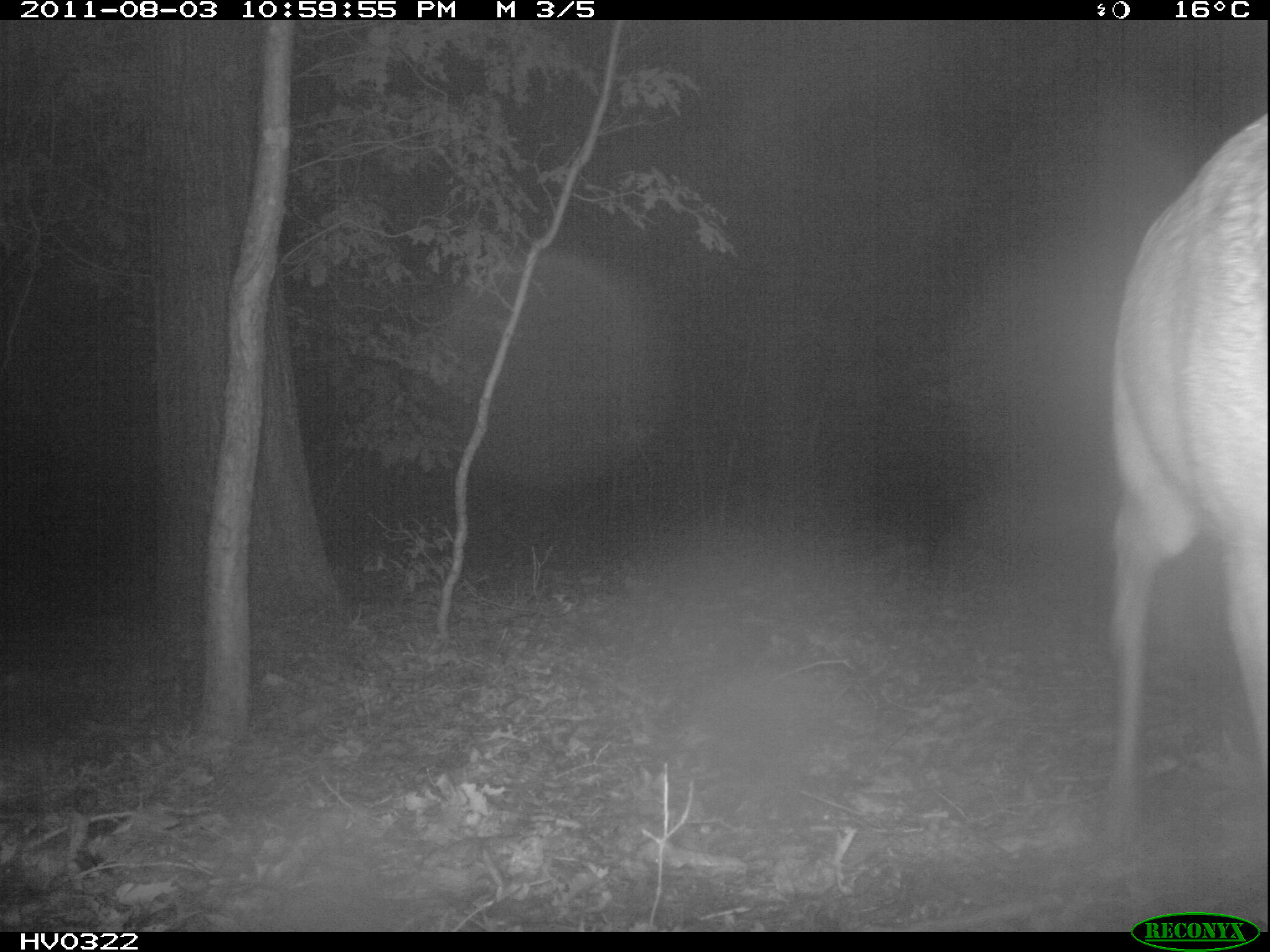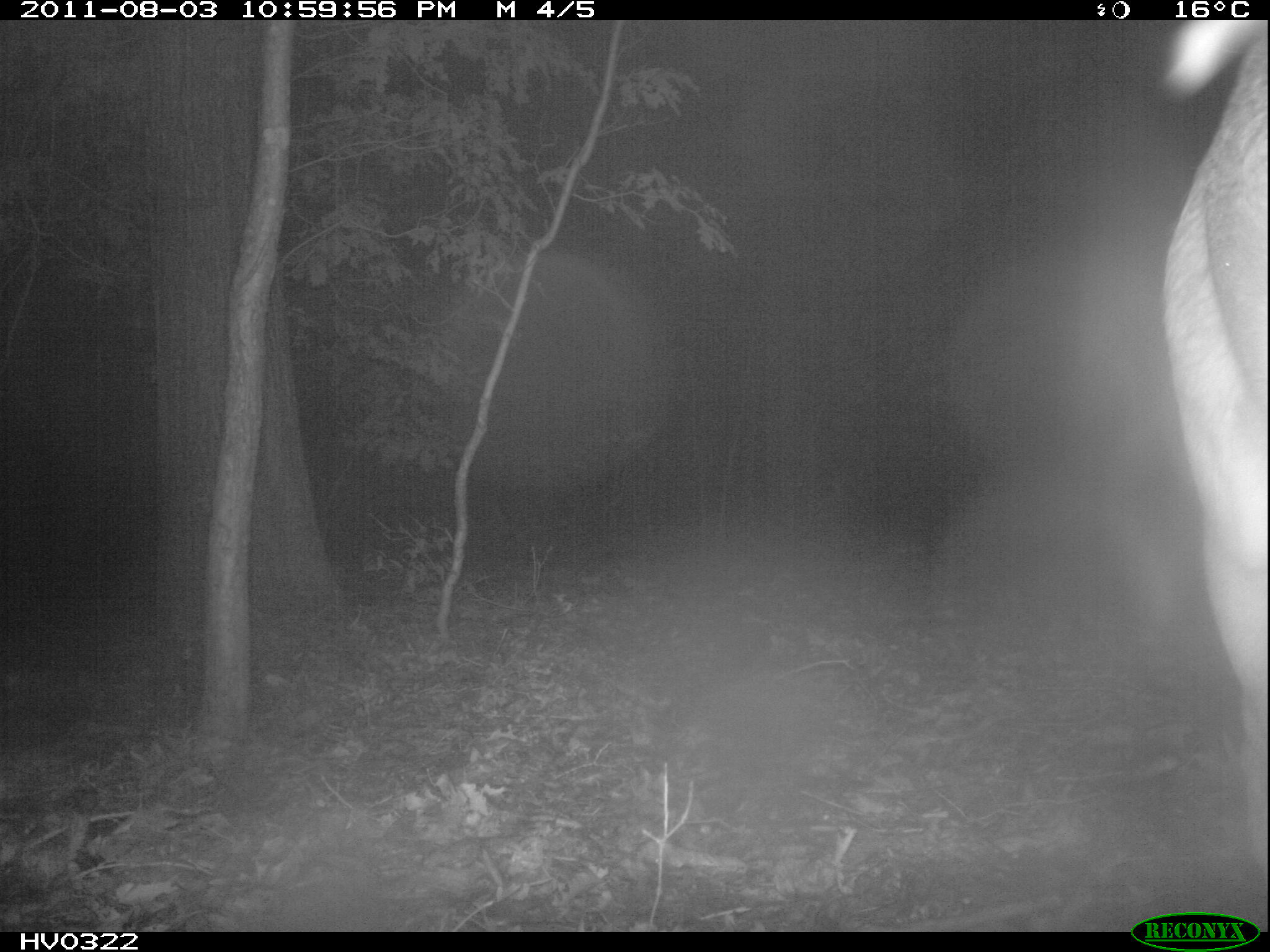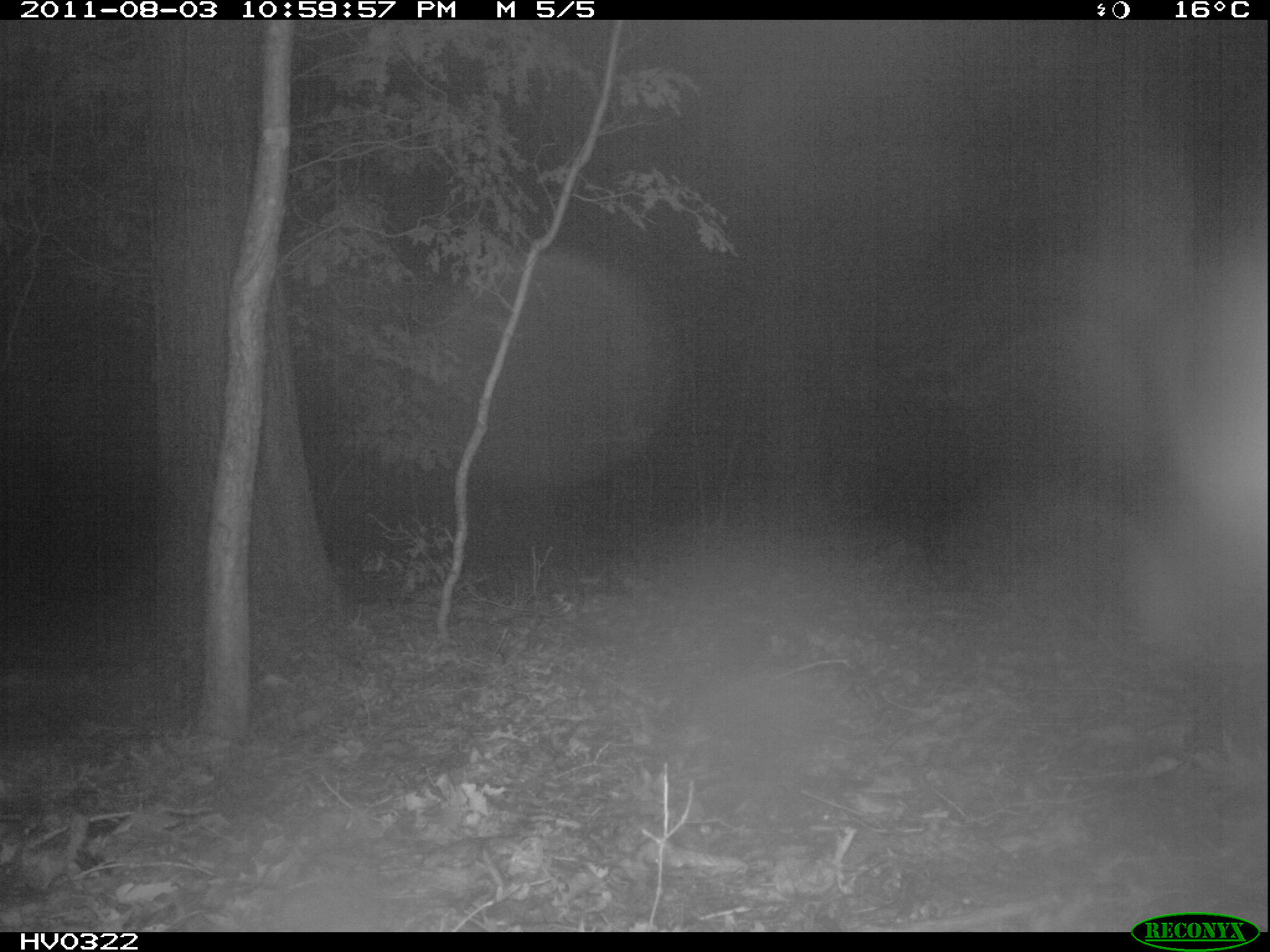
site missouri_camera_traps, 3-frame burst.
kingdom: Animalia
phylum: Chordata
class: Mammalia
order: Artiodactyla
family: Cervidae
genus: Capreolus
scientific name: Capreolus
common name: roe deer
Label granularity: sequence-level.